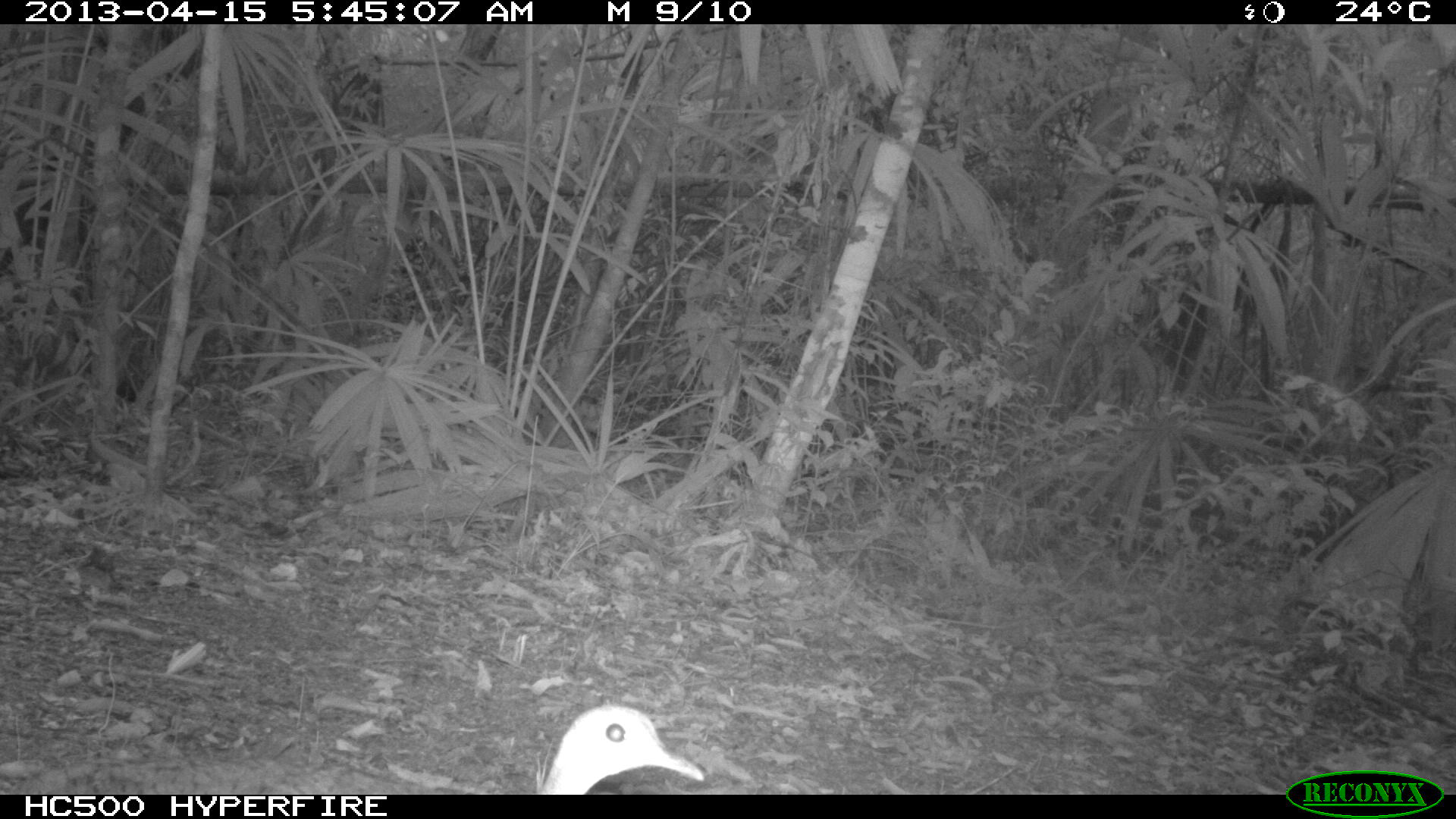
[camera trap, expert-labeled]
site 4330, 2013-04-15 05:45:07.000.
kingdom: Animalia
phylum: Chordata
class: Aves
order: Tinamiformes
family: Tinamidae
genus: Tinamus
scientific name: Tinamus major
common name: great tinamou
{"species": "Tinamus major (great tinamou)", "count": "1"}